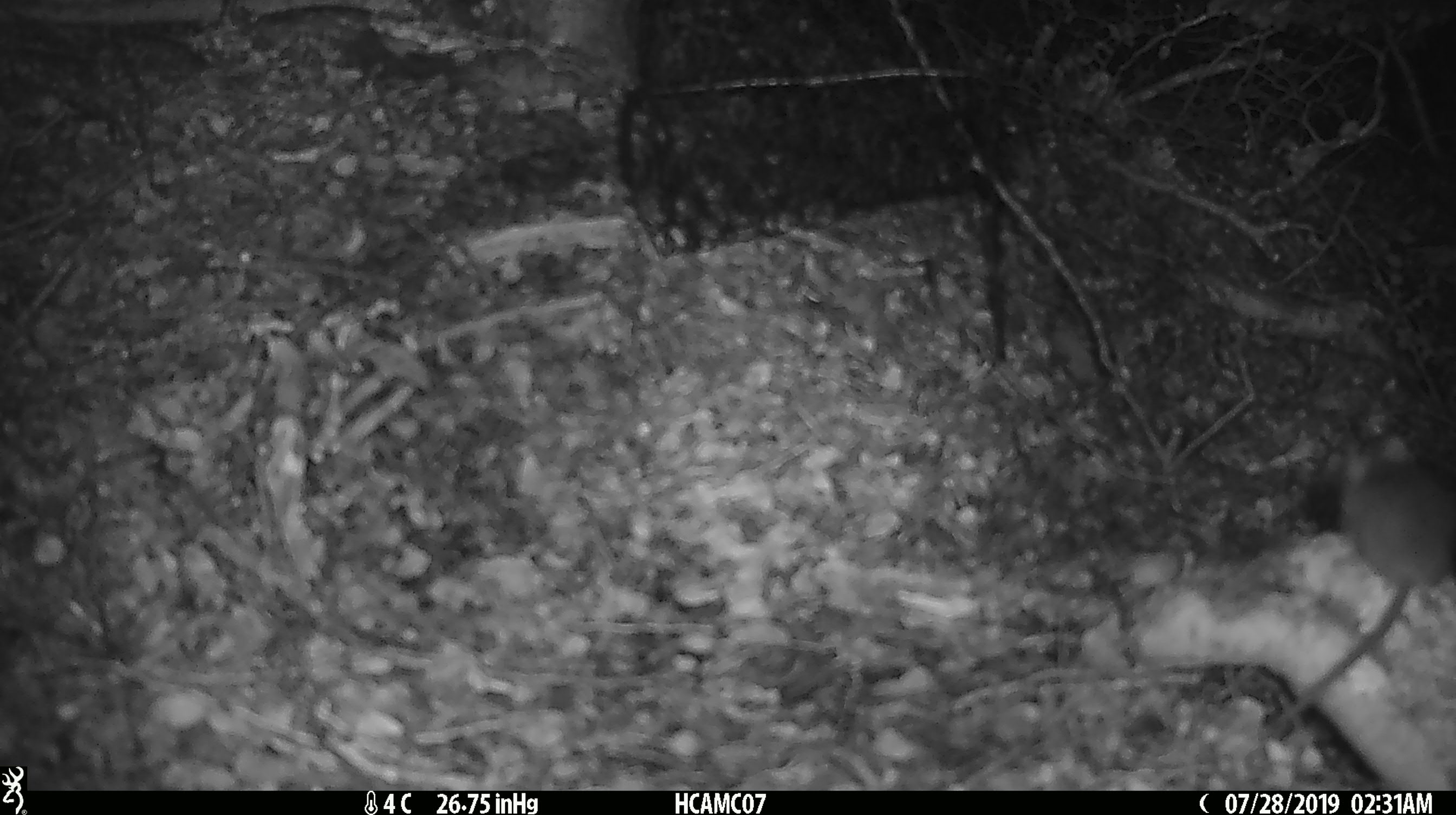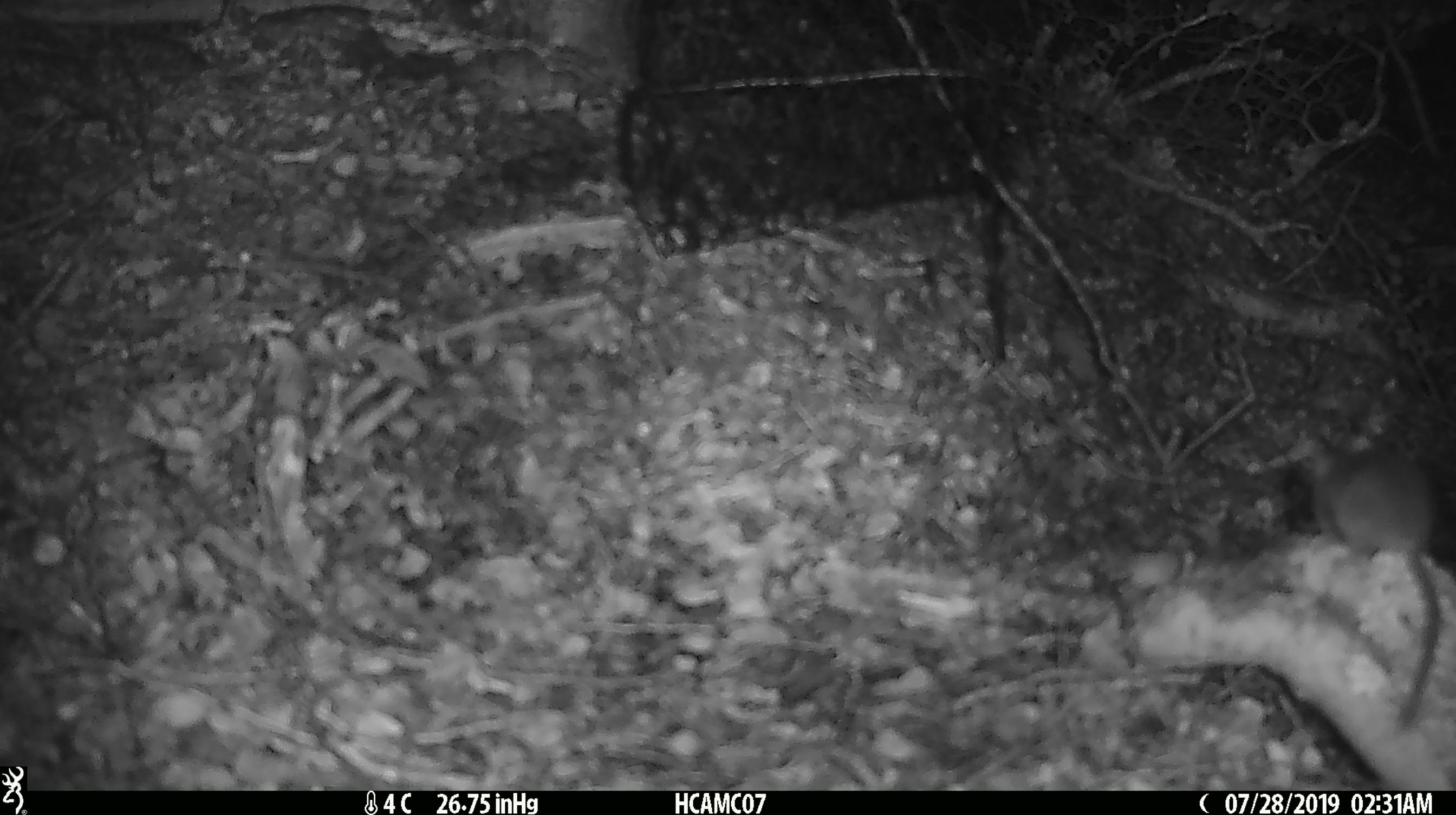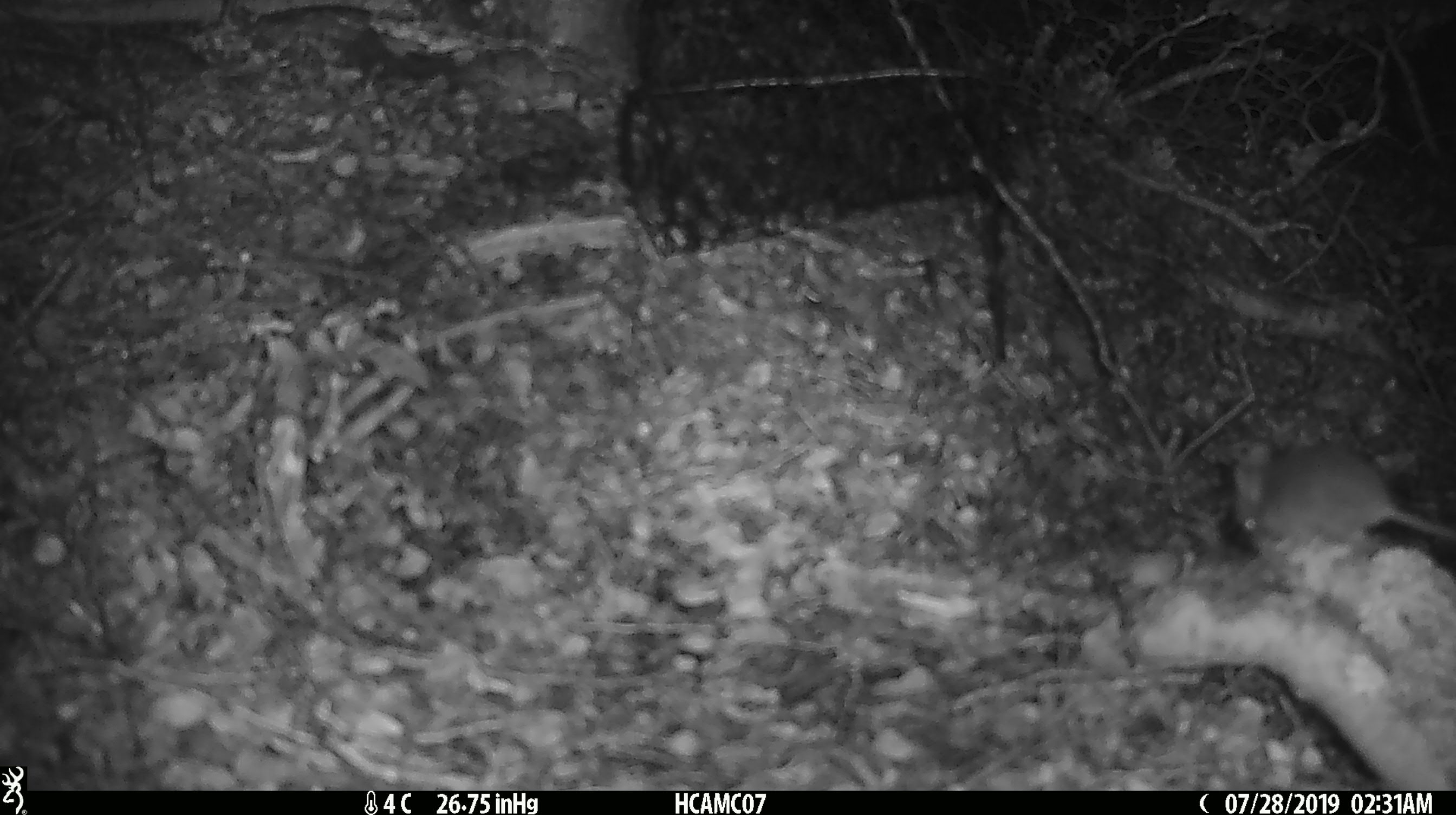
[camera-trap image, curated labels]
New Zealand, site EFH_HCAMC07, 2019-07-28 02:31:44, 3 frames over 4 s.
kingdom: Animalia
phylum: Chordata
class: Mammalia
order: Rodentia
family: Muridae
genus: Mus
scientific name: Mus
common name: mouse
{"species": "mouse (Mus)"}